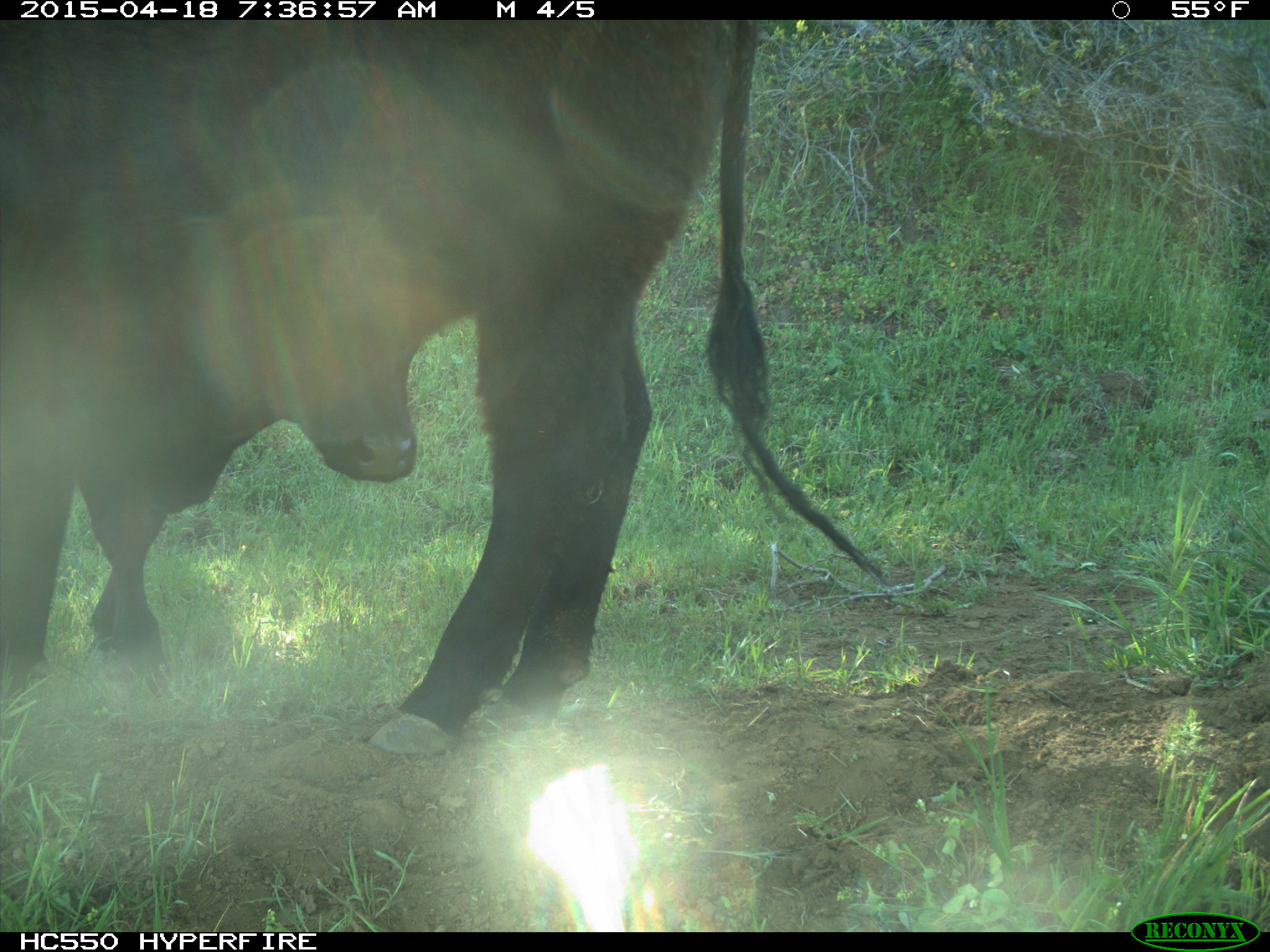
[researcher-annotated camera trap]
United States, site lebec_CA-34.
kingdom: Animalia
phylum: Chordata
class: Mammalia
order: Artiodactyla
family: Bovidae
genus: Bos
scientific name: Bos taurus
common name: domestic cow